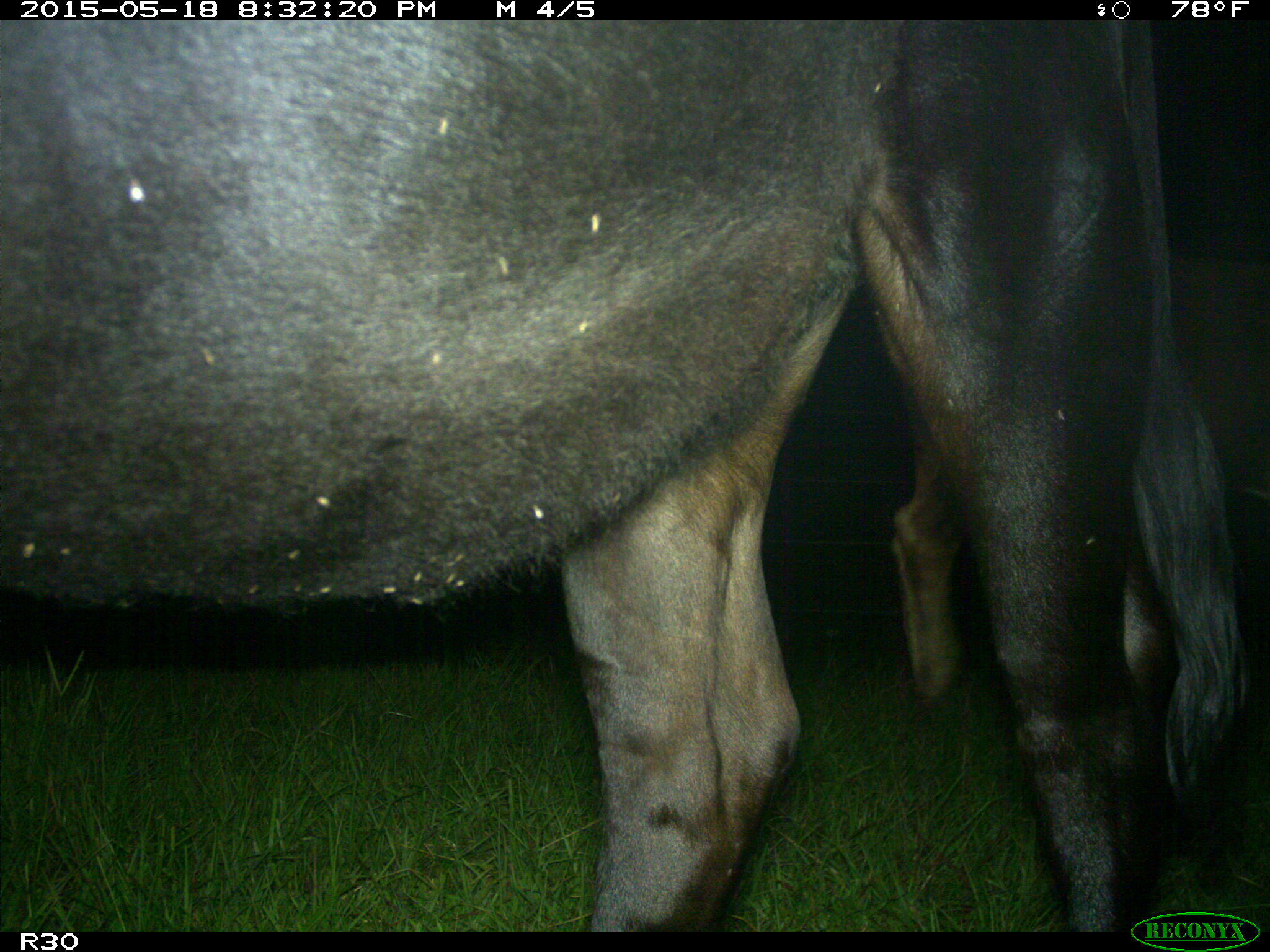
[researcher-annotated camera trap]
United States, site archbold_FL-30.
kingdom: Animalia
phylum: Chordata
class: Mammalia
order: Artiodactyla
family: Bovidae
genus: Bos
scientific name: Bos taurus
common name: domestic cow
Bos taurus (domestic cow).